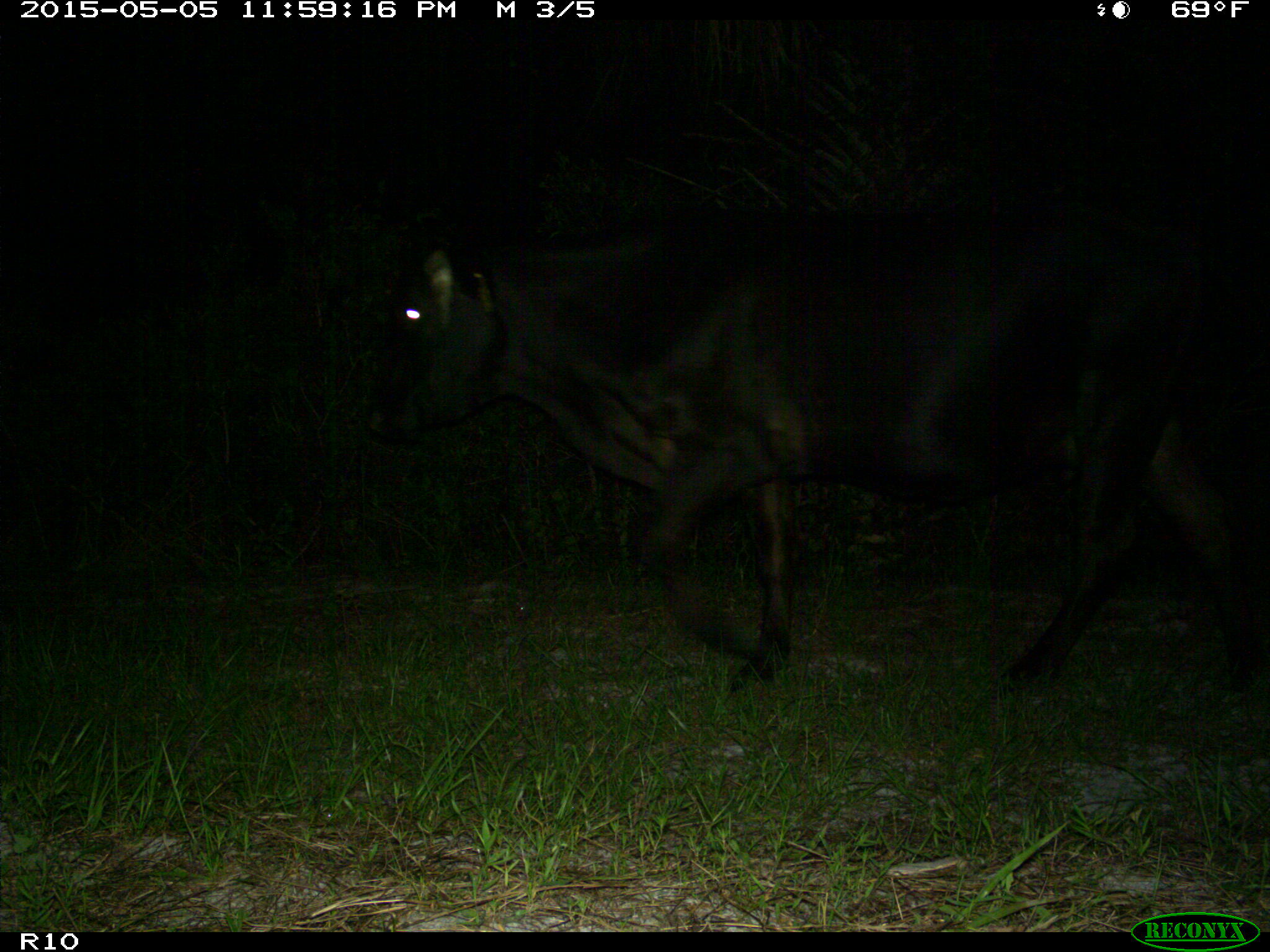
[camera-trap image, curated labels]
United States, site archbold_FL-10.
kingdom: Animalia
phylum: Chordata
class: Mammalia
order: Artiodactyla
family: Bovidae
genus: Bos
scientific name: Bos taurus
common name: domestic cow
Bos taurus (domestic cow).